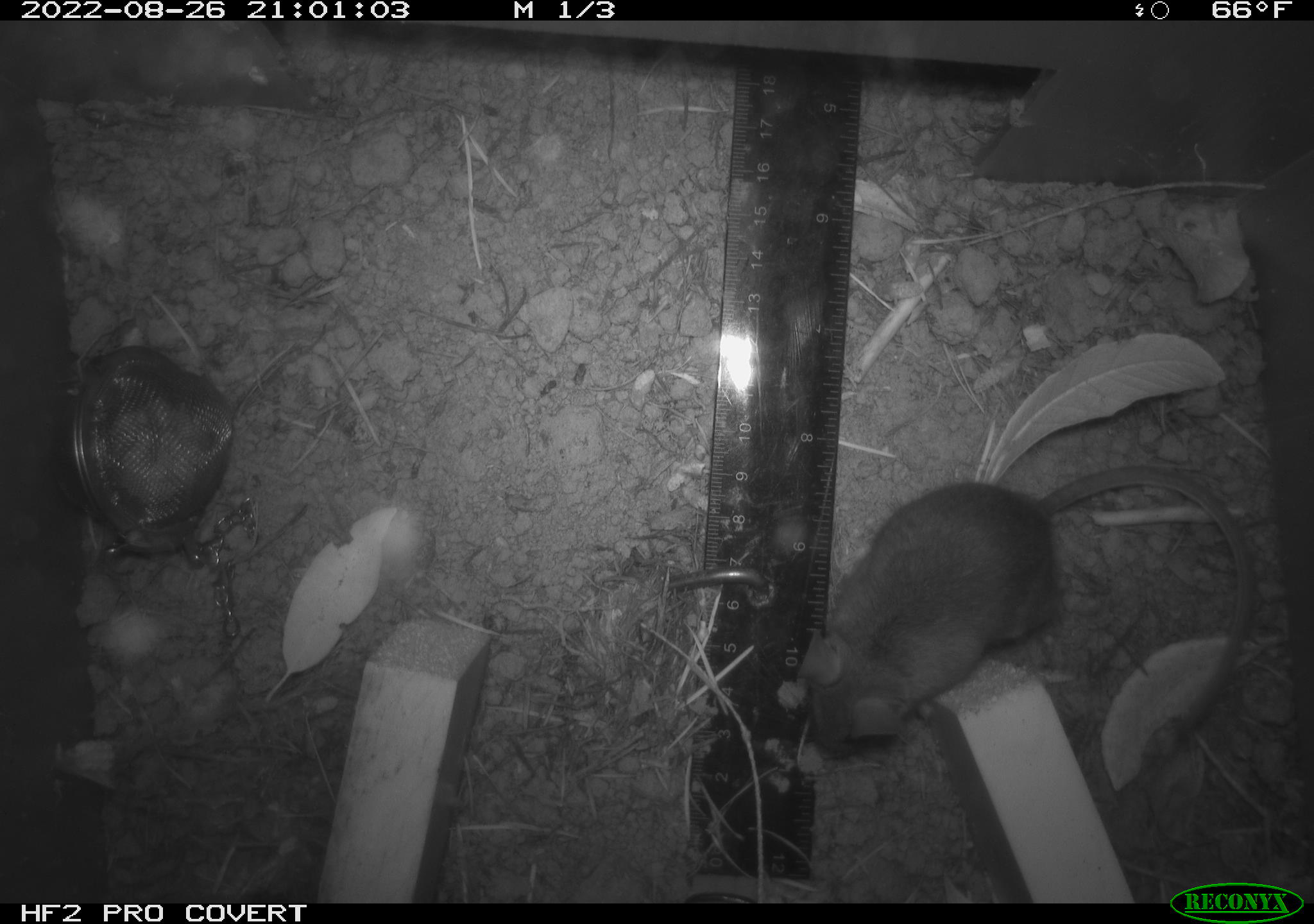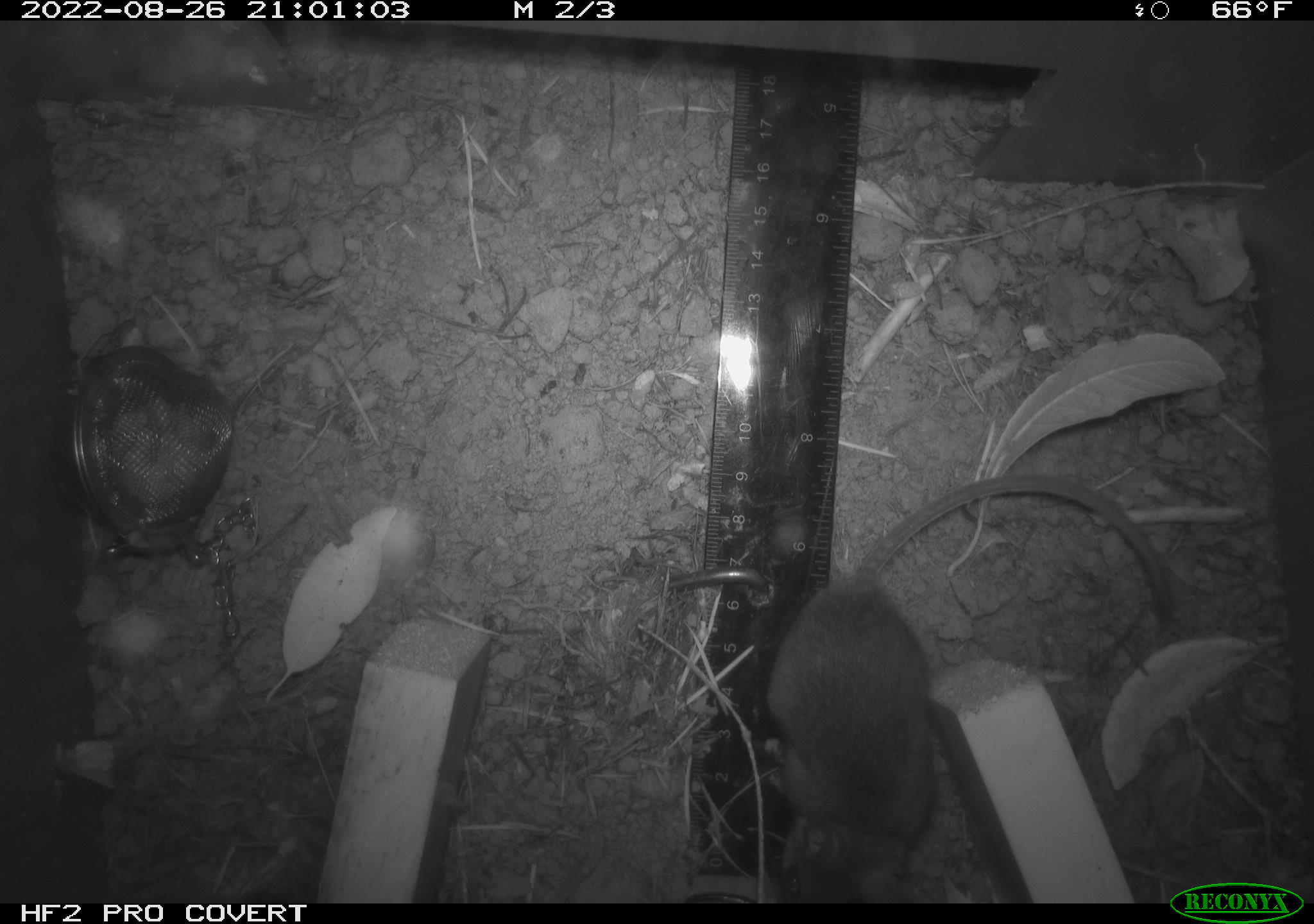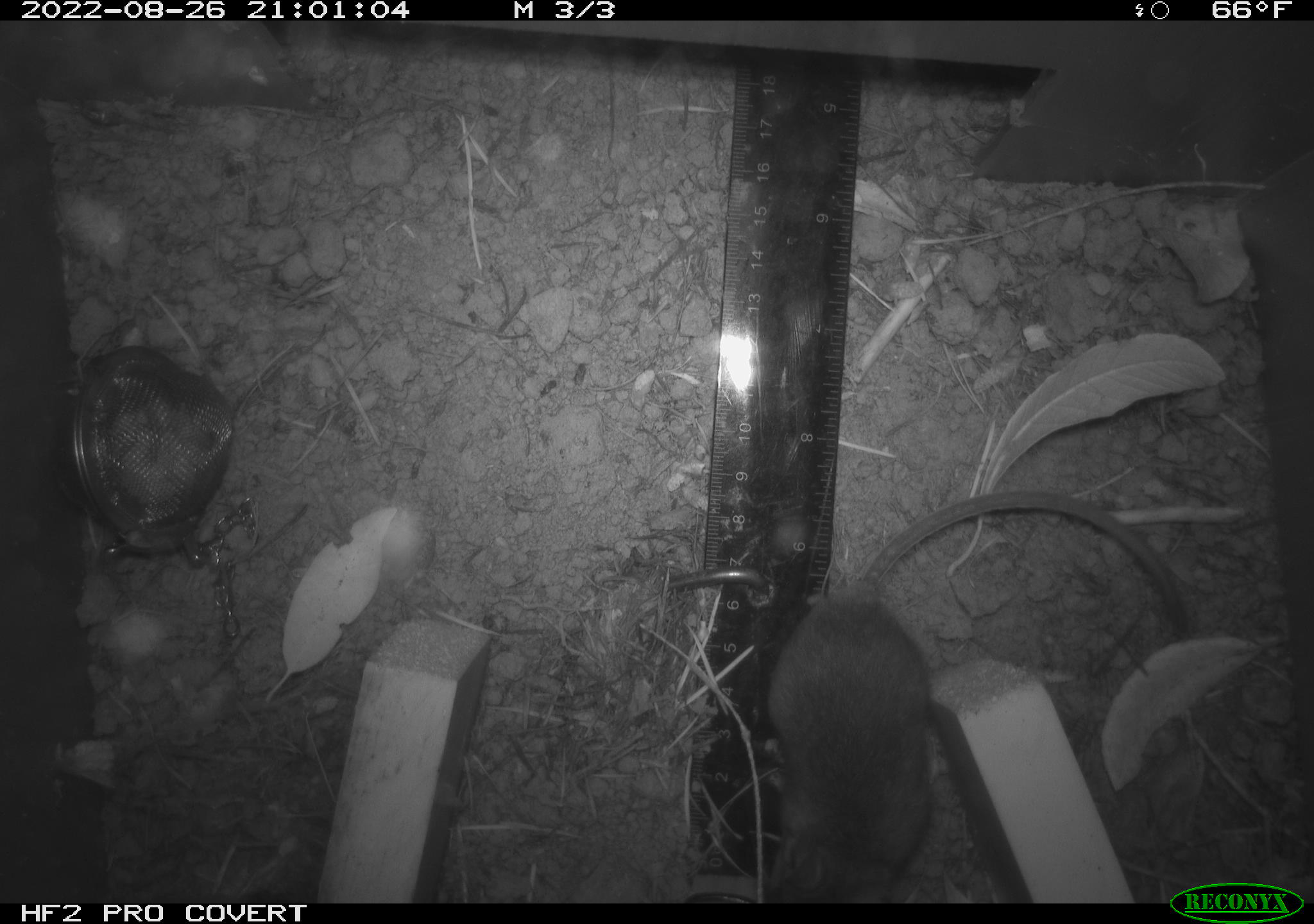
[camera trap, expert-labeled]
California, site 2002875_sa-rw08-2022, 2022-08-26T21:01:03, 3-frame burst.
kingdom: Animalia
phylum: Chordata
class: Mammalia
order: Rodentia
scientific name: Rodentia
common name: mouse species